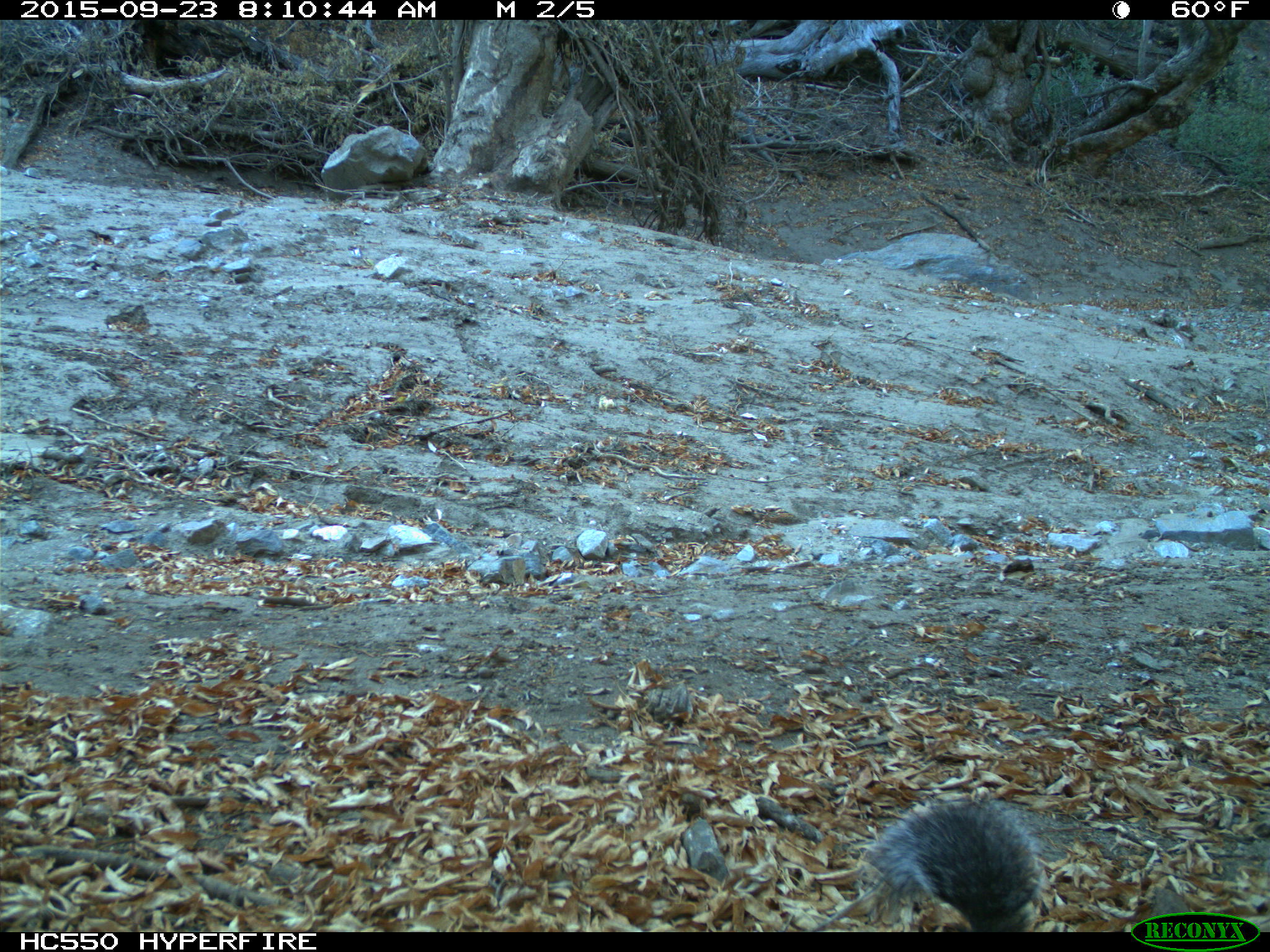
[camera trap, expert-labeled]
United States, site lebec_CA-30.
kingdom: Animalia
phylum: Chordata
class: Mammalia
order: Rodentia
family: Sciuridae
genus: Sciurus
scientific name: Sciurus carolinensis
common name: eastern gray squirrel